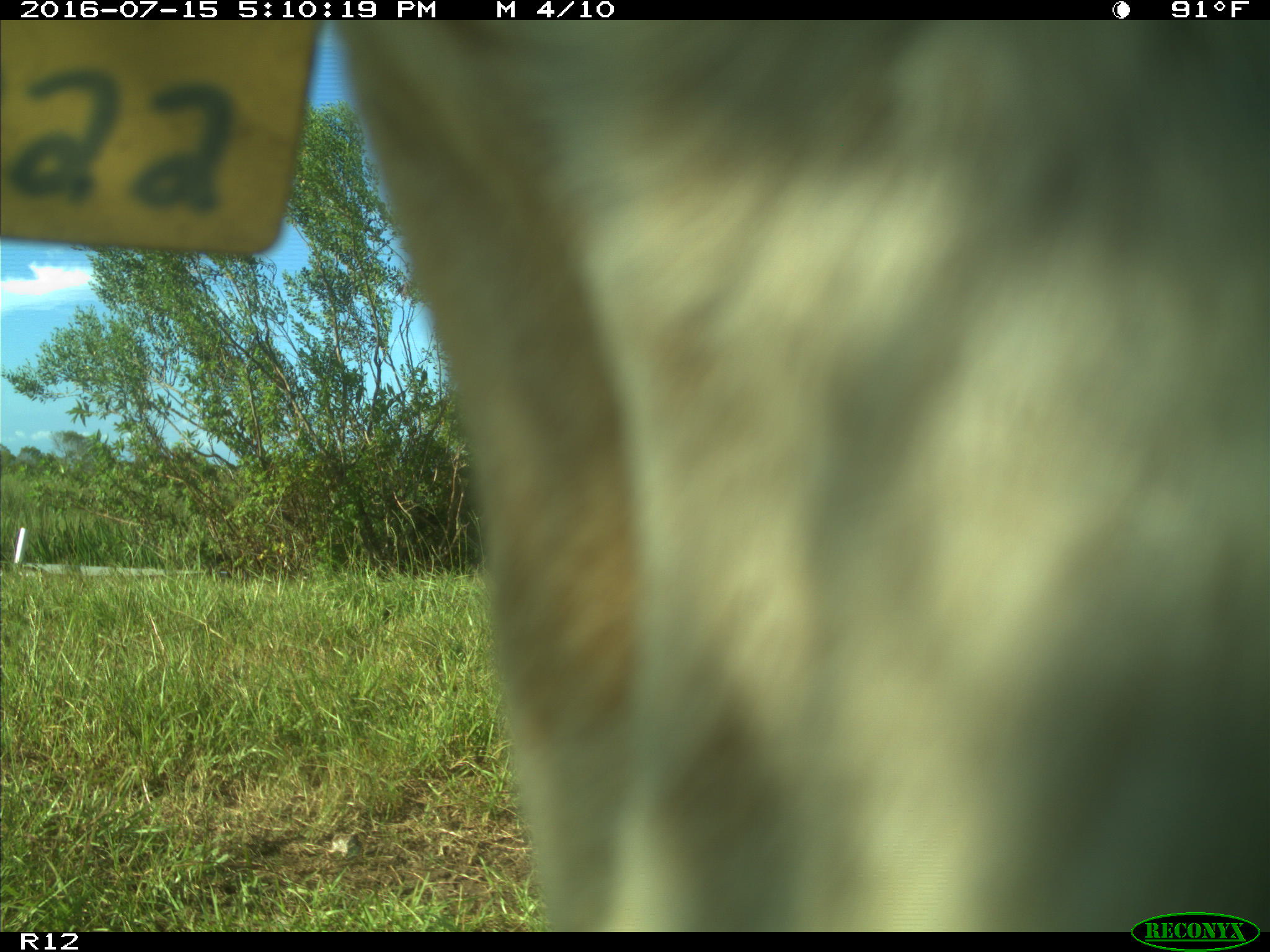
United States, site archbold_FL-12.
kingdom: Animalia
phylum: Chordata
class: Mammalia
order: Artiodactyla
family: Bovidae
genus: Bos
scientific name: Bos taurus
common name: domestic cow